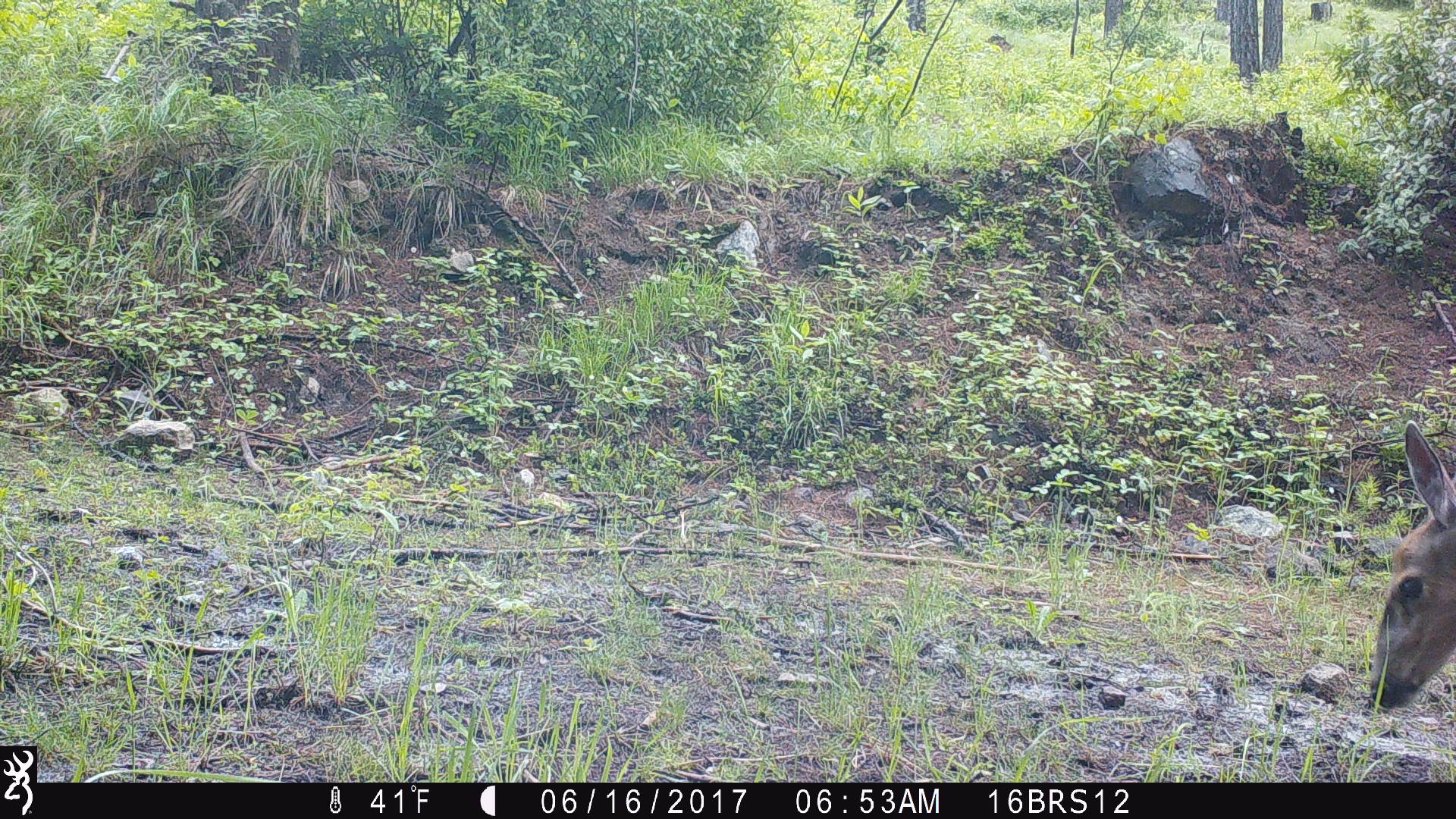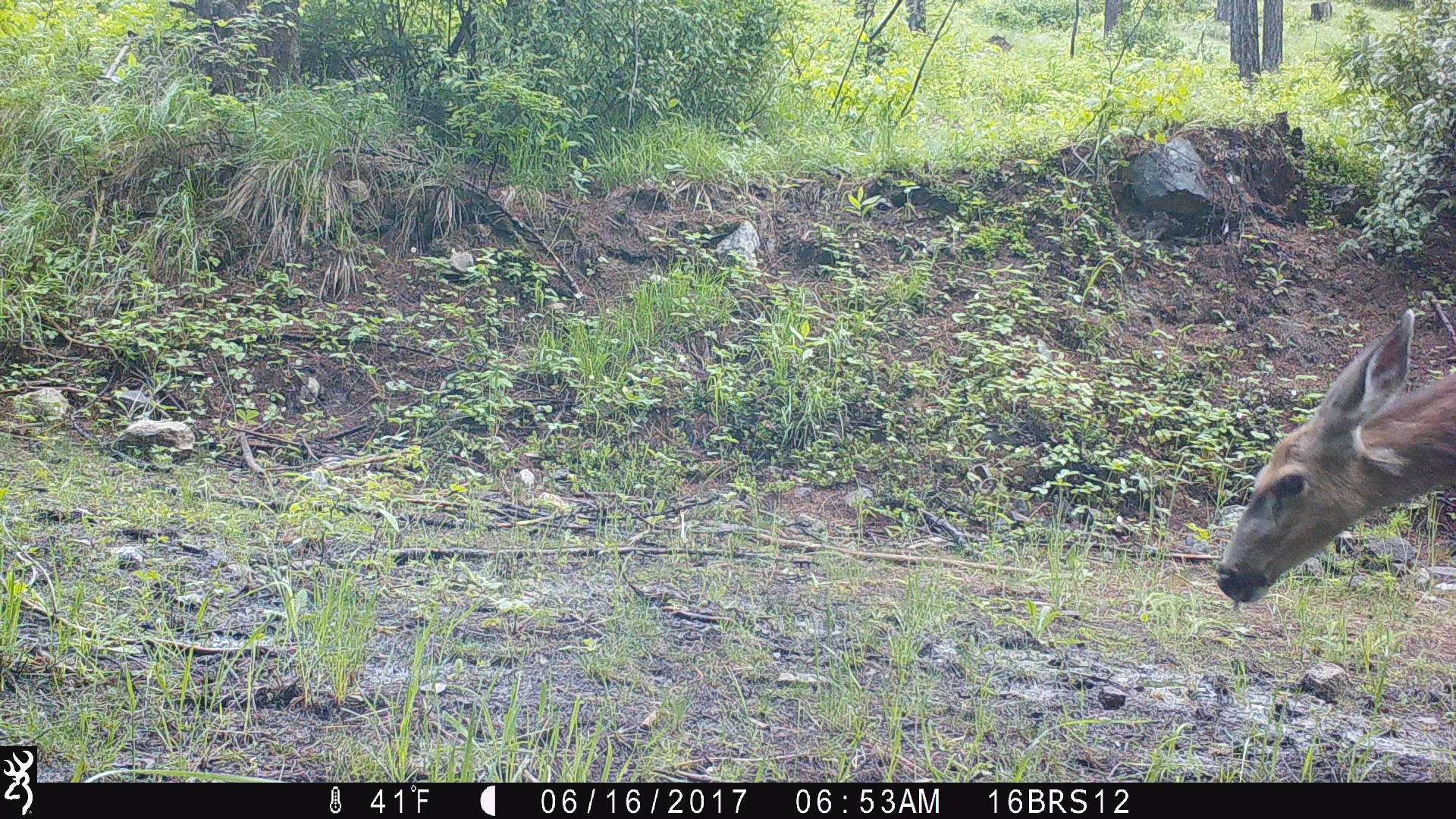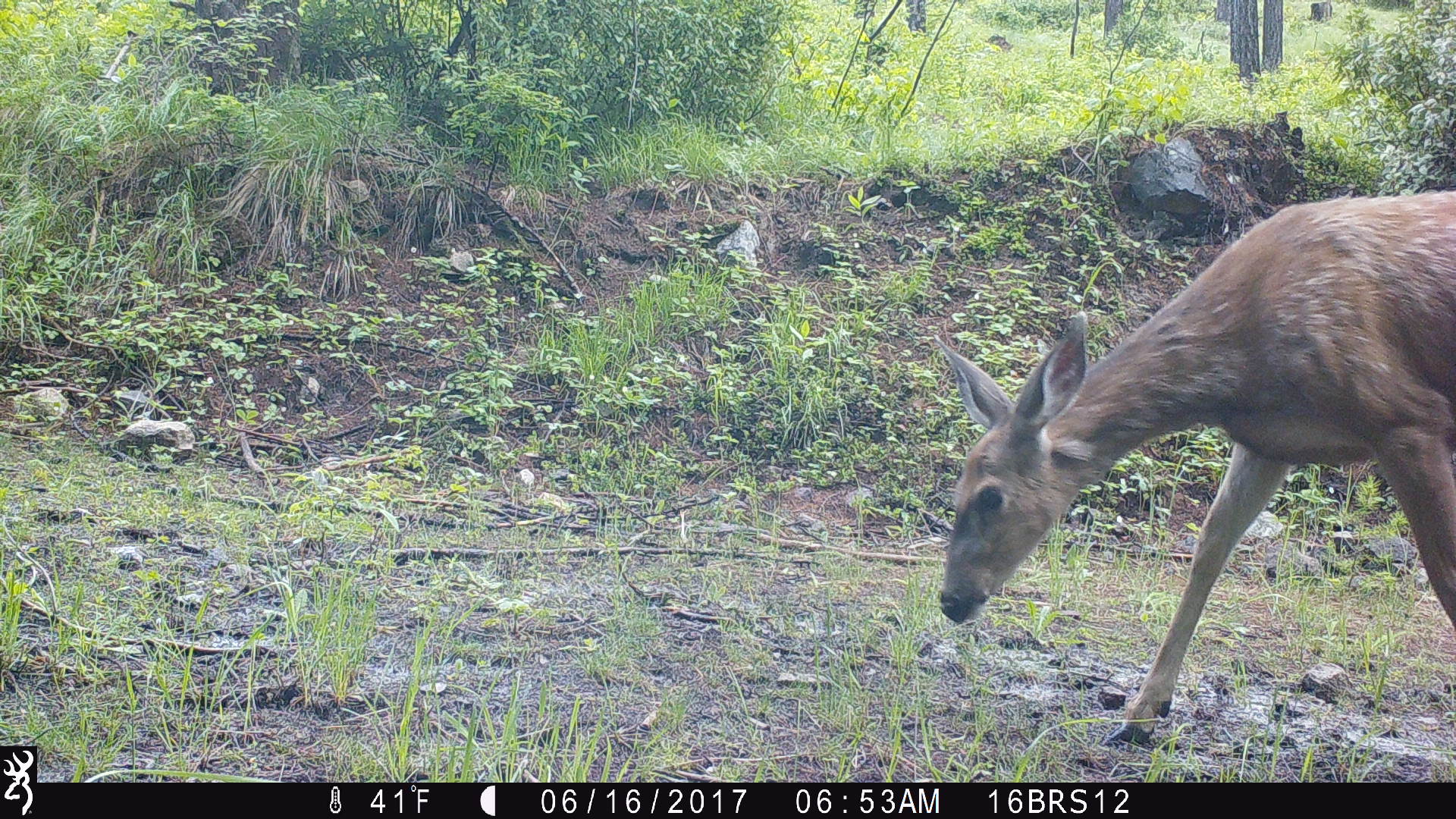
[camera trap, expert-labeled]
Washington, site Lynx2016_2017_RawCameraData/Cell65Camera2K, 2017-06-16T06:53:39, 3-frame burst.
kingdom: Animalia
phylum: Chordata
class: Mammalia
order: Artiodactyla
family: Cervidae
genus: Odocoileus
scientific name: Odocoileus hemionus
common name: mule deer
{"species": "Odocoileus hemionus (mule deer)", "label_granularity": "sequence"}